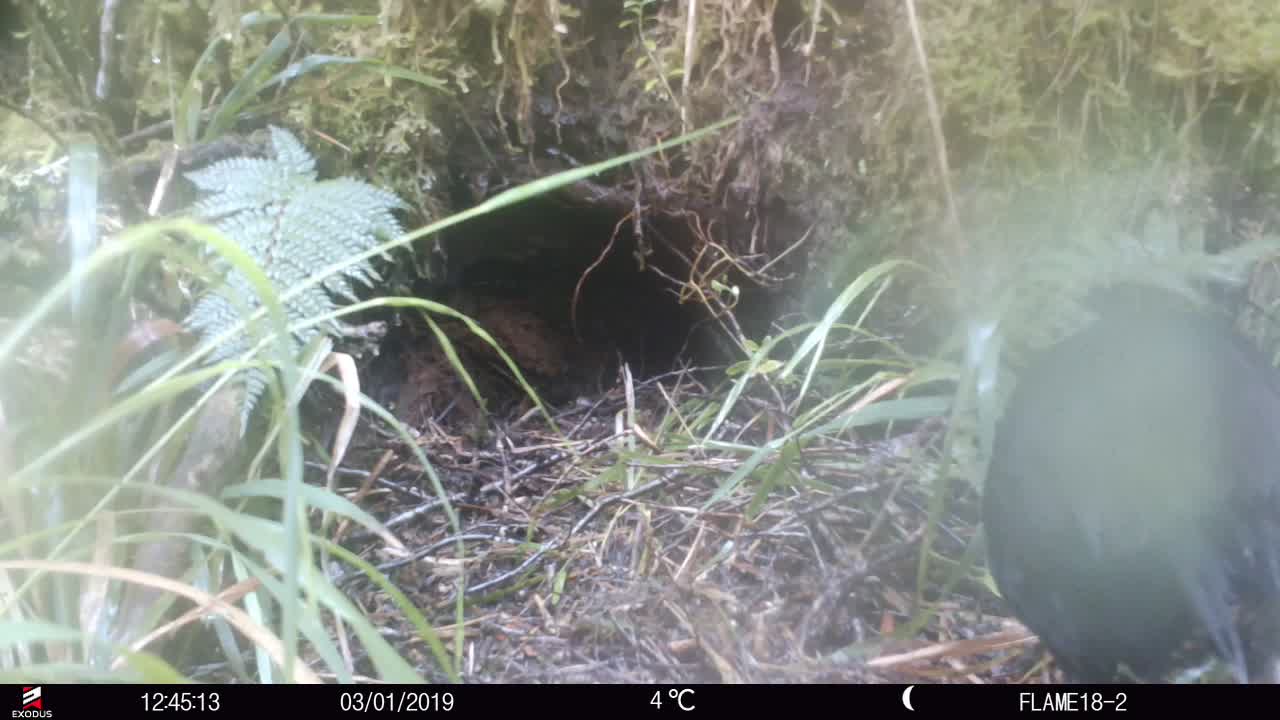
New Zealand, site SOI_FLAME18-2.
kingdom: Animalia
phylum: Chordata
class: Aves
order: Gruiformes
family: Rallidae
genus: Gallirallus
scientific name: Gallirallus australis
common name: weka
Weka (Gallirallus australis).